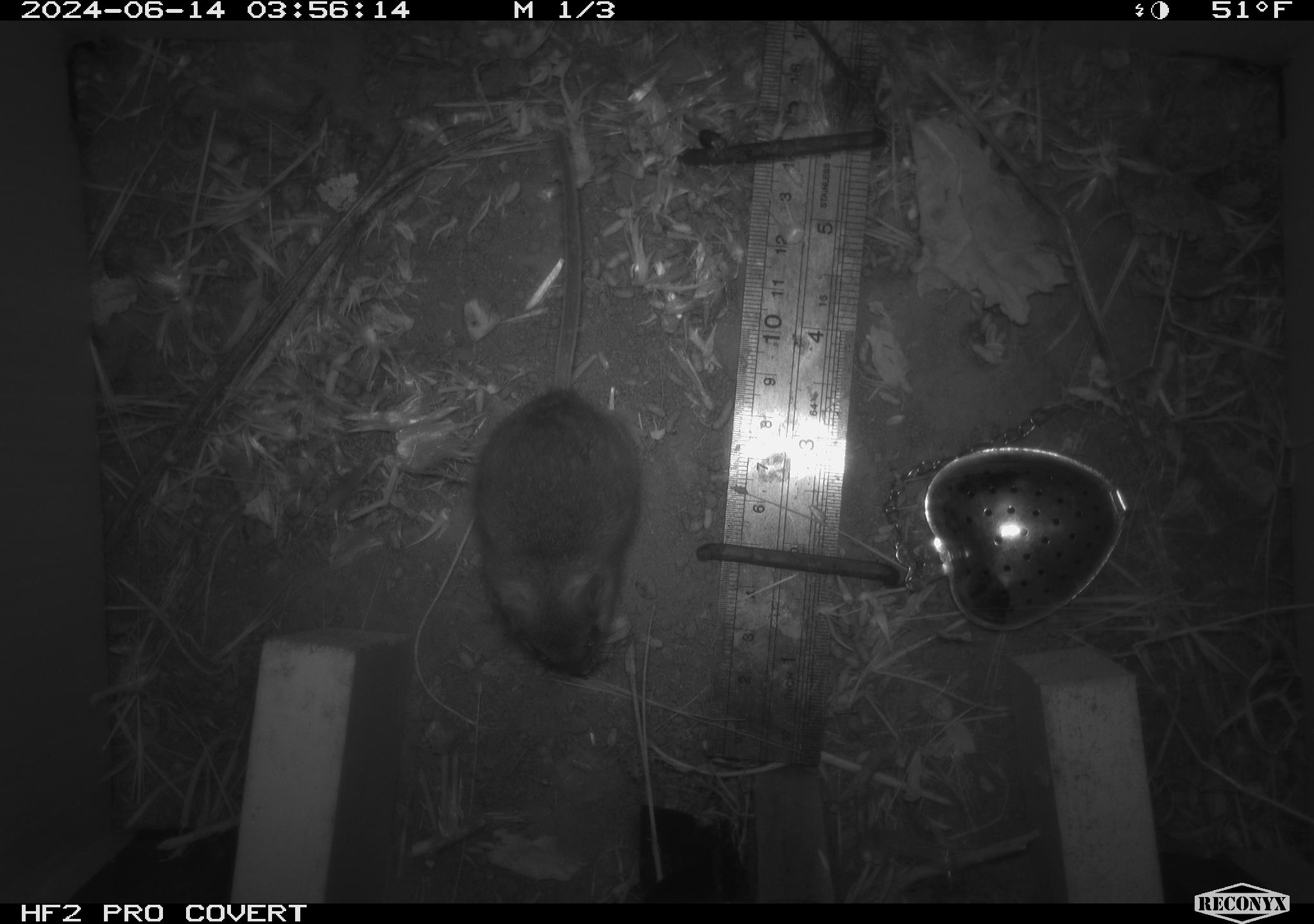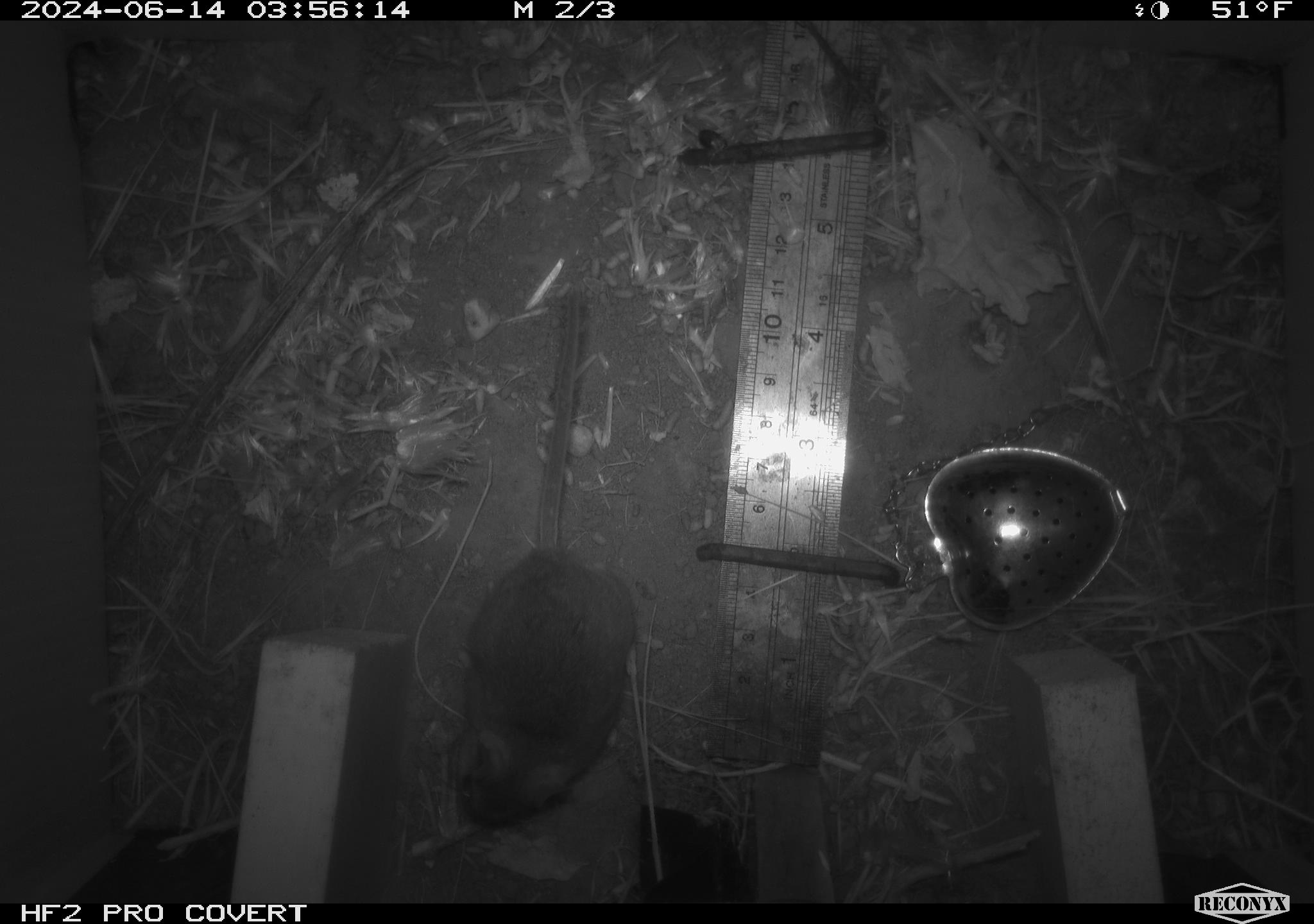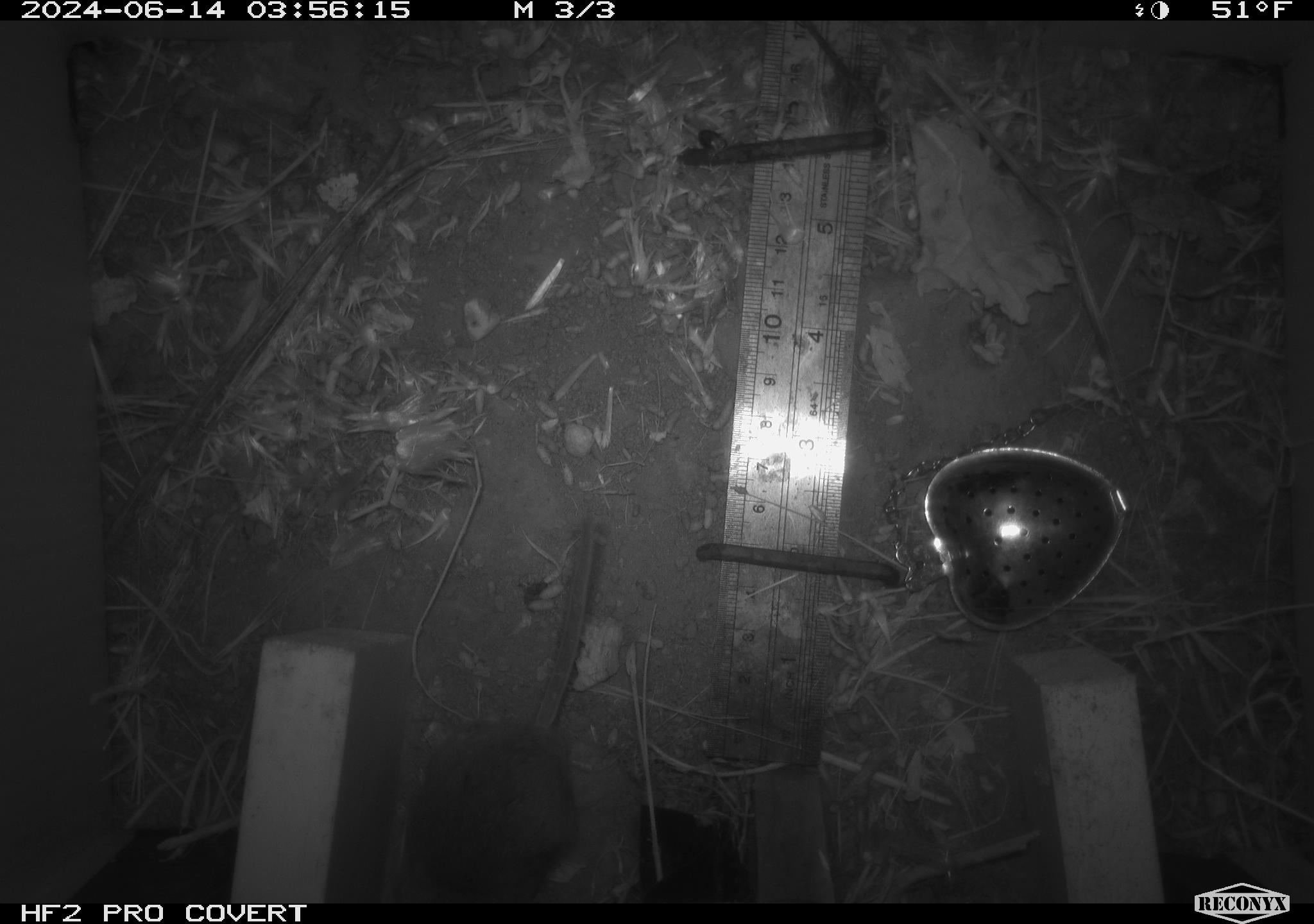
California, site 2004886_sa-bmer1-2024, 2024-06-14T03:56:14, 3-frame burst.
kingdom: Animalia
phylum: Chordata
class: Mammalia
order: Rodentia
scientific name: Rodentia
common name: mouse species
Mouse species (Rodentia).